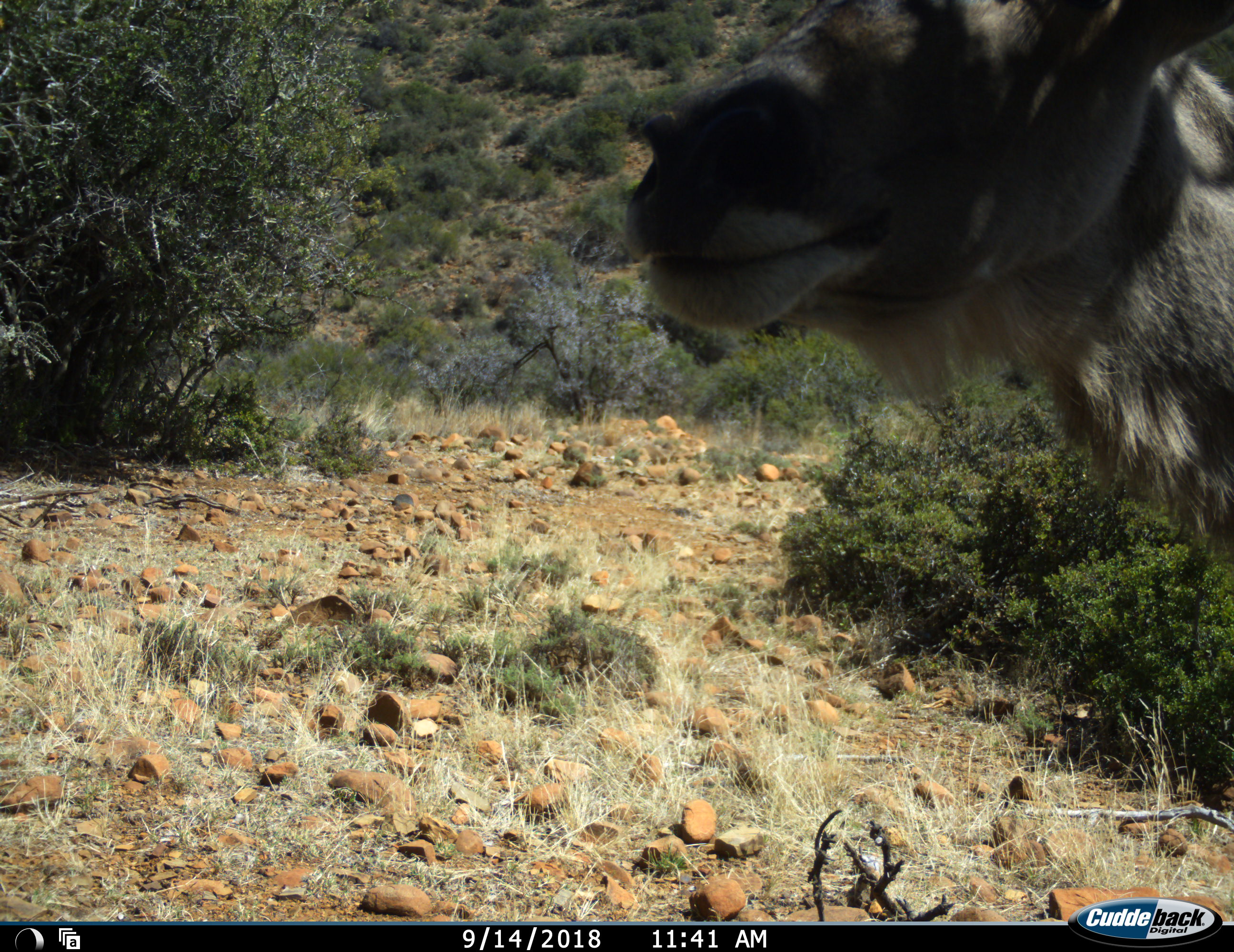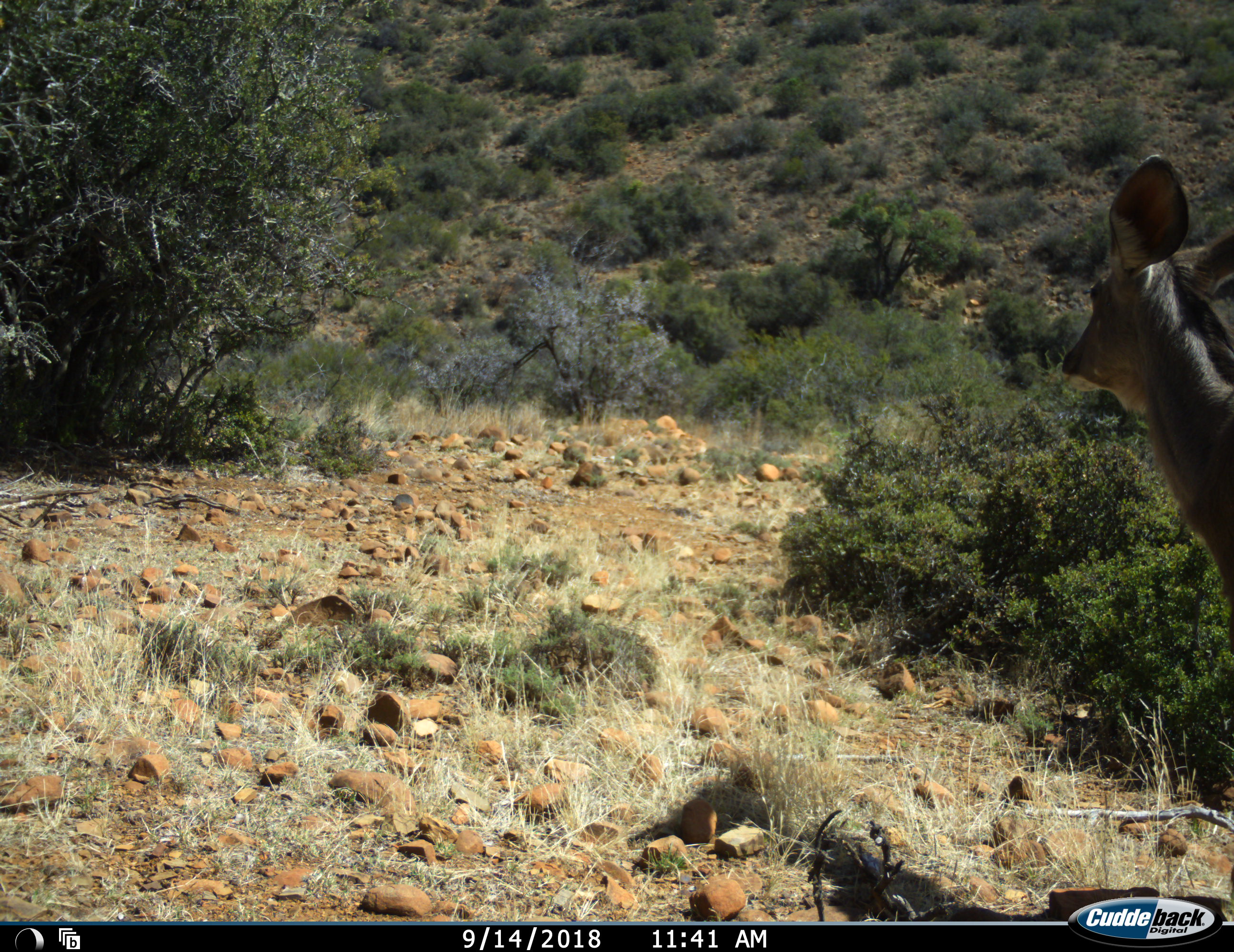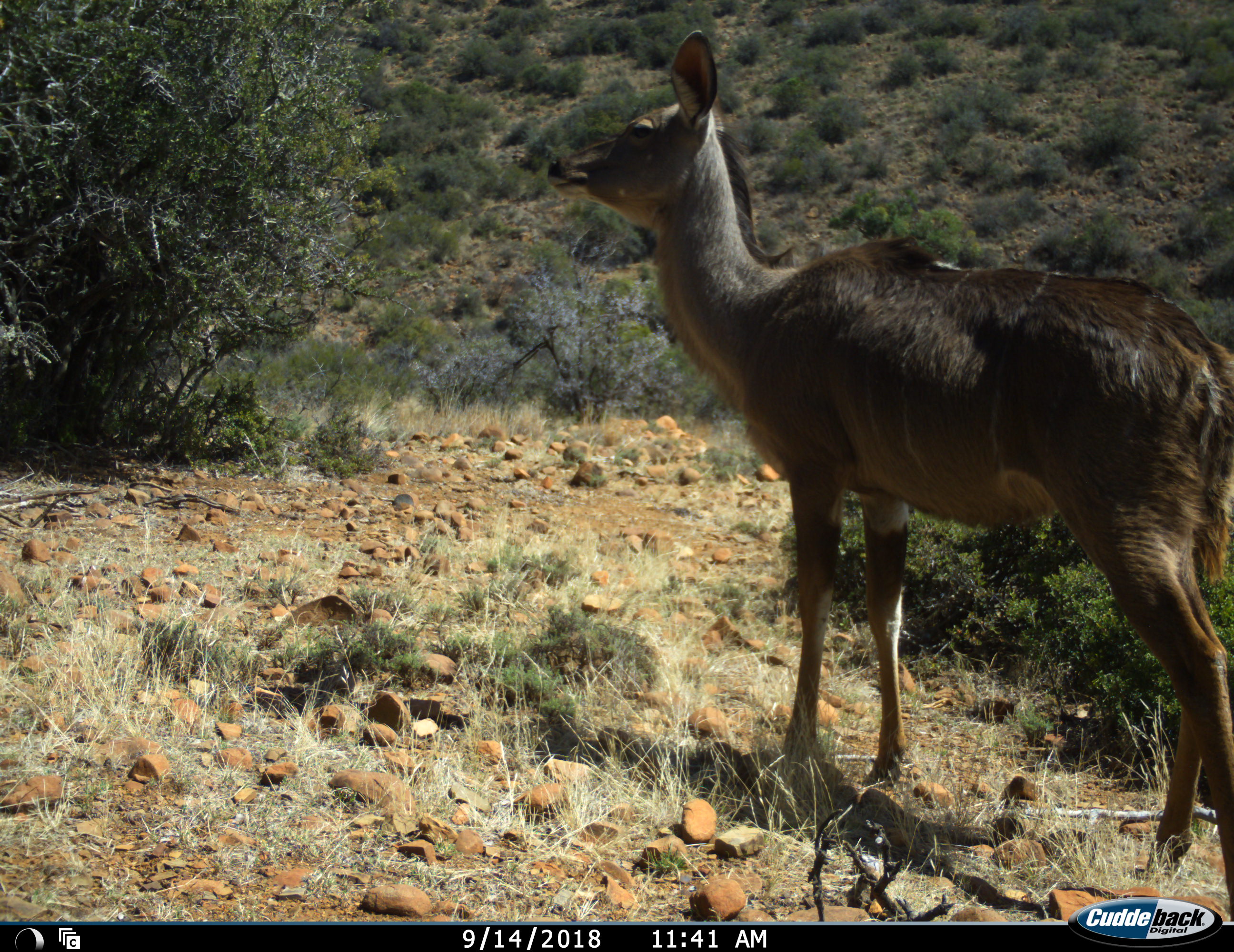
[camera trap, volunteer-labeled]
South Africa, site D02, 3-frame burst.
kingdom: Animalia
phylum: Chordata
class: Mammalia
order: Artiodactyla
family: Bovidae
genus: Tragelaphus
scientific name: Tragelaphus strepsiceros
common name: greater kudu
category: kudu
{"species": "kudu (greater kudu) (Tragelaphus strepsiceros)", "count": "1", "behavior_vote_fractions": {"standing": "40%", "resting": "0%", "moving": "100%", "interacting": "0%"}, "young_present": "20%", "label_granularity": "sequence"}